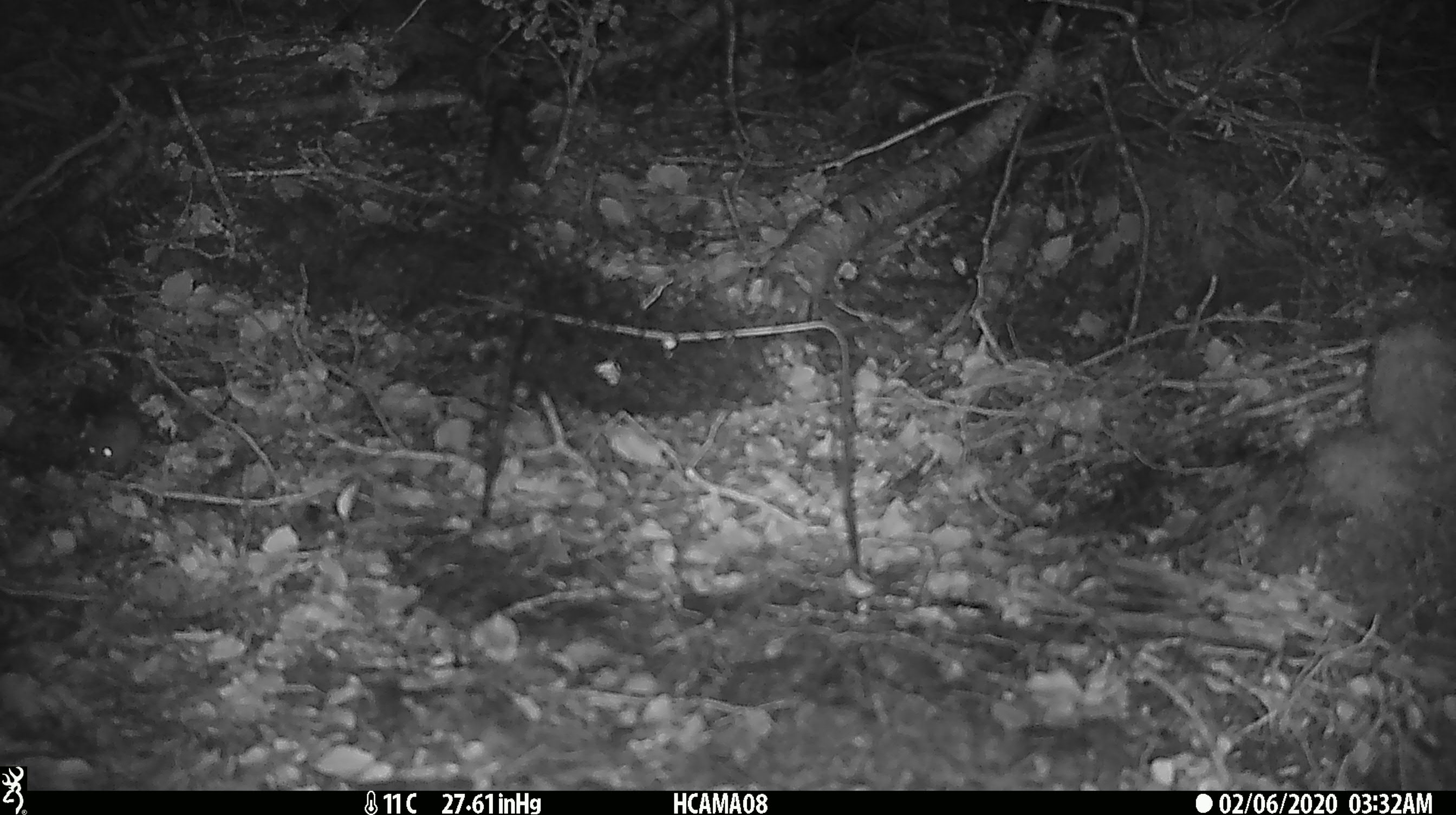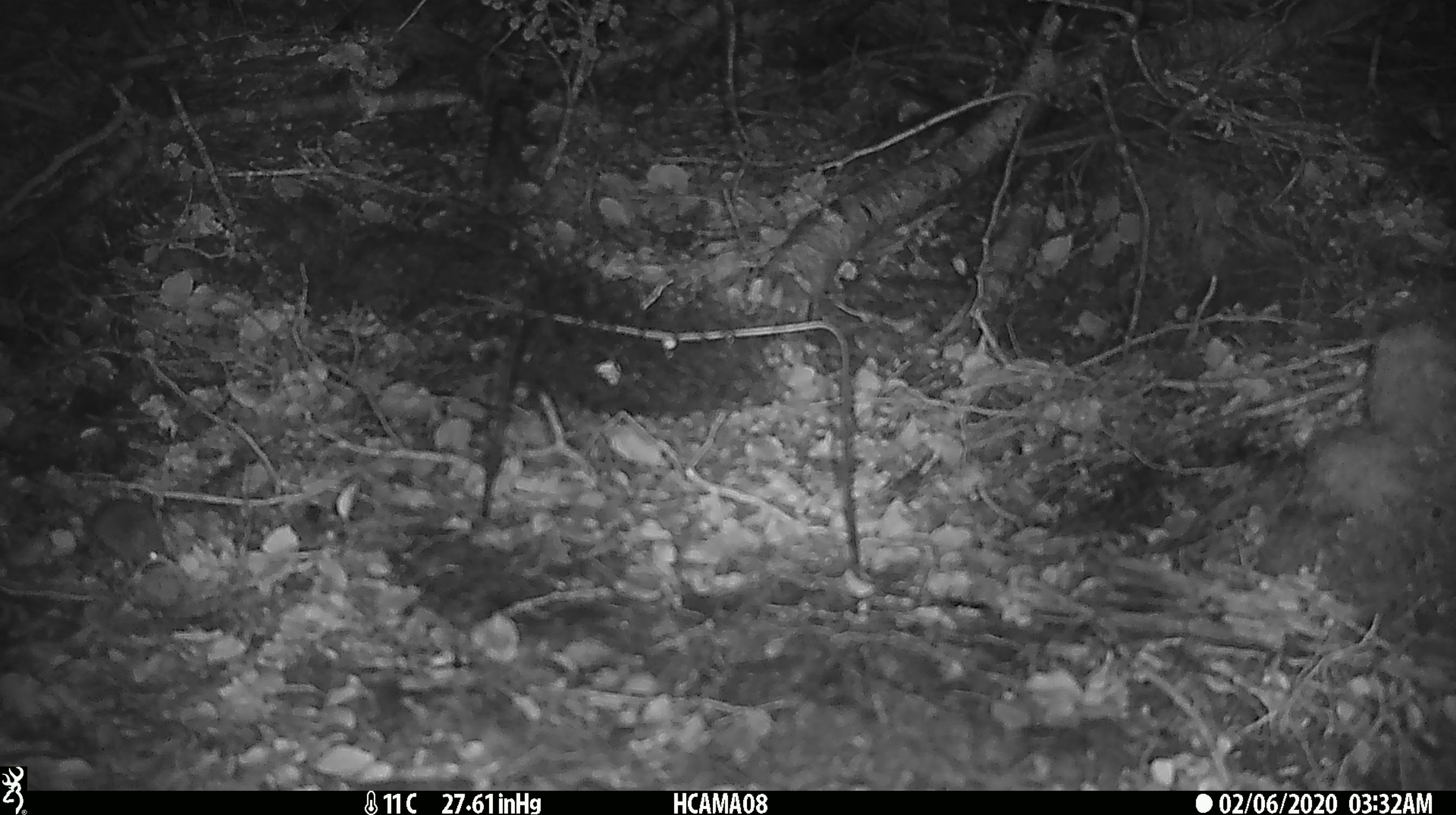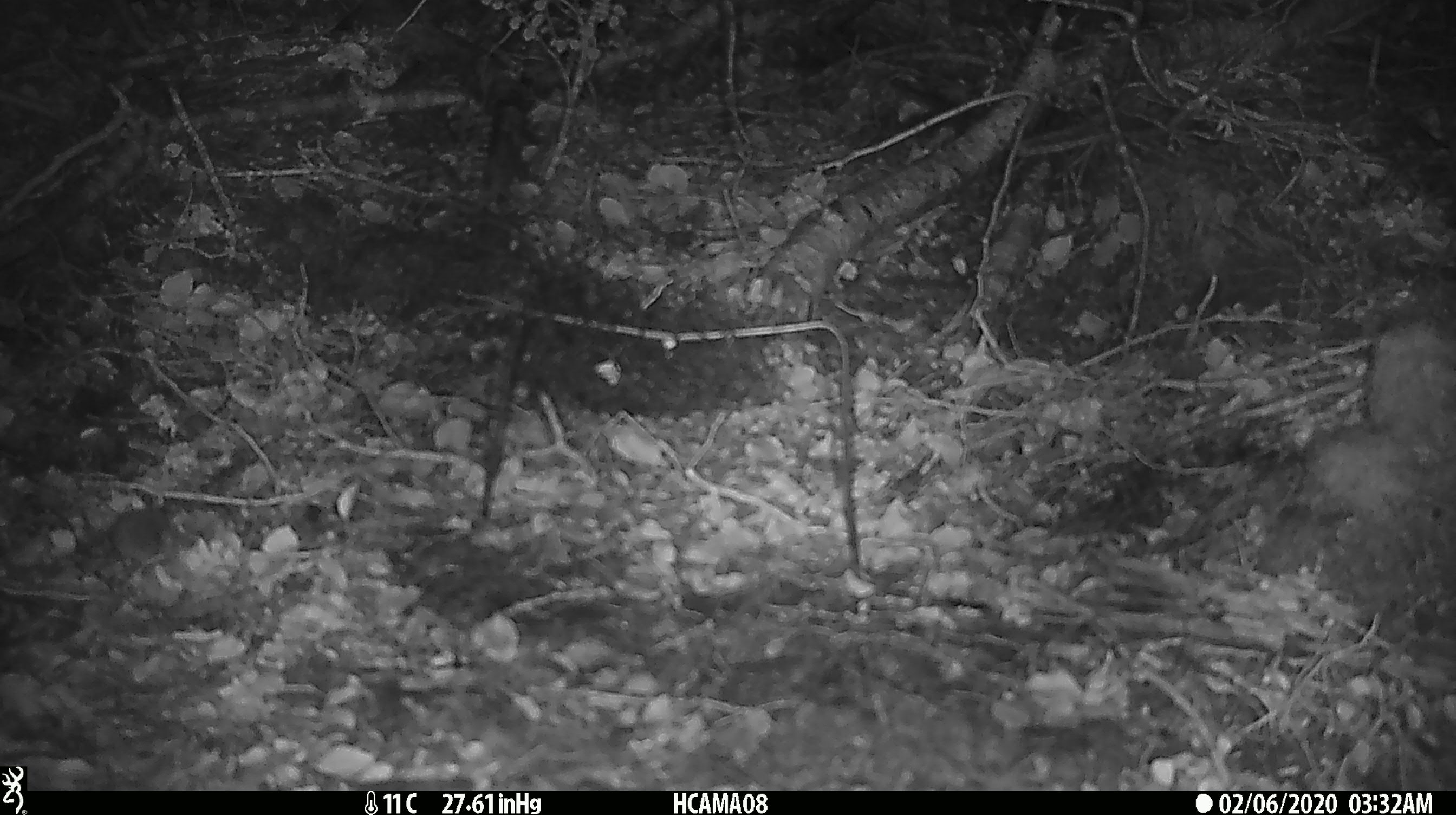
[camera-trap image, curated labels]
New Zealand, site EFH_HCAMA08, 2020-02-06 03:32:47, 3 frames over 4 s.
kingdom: Animalia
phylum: Chordata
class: Mammalia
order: Rodentia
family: Muridae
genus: Mus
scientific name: Mus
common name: mouse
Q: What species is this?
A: Mouse (Mus).